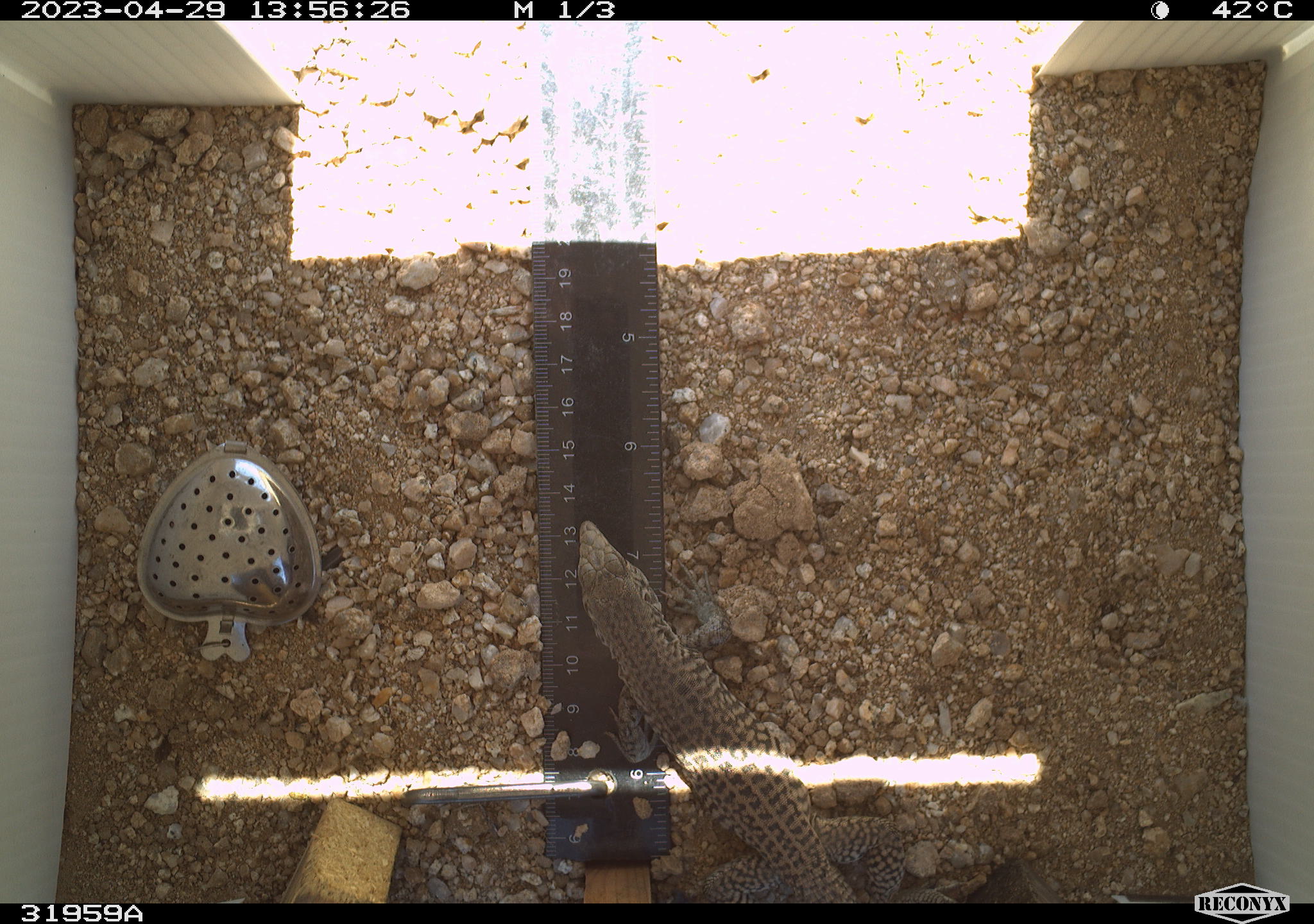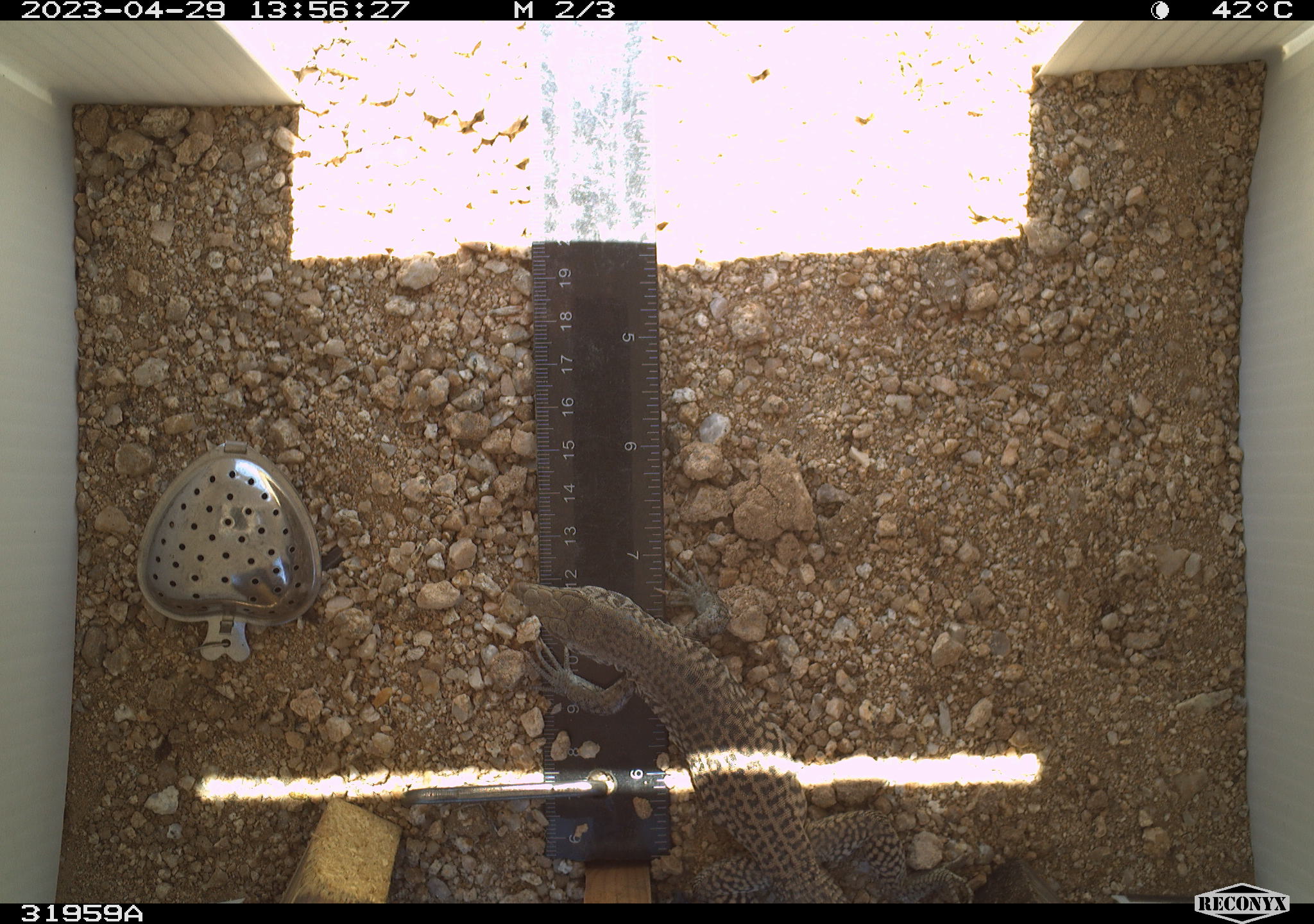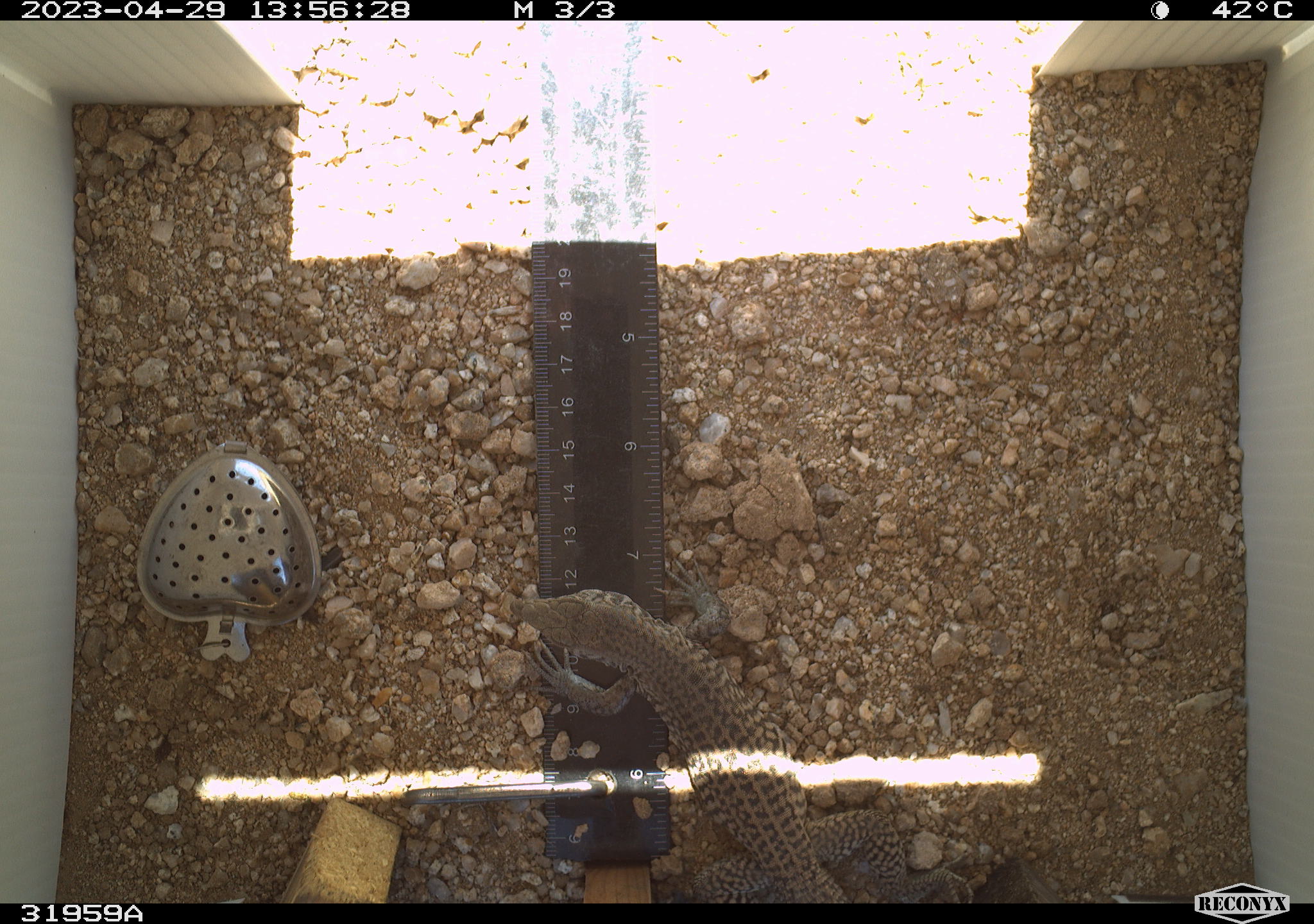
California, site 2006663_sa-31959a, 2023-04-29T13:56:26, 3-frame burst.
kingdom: Animalia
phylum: Chordata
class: Reptilia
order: Squamata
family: Teiidae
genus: Aspidoscelis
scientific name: Aspidoscelis tigris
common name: western whiptail